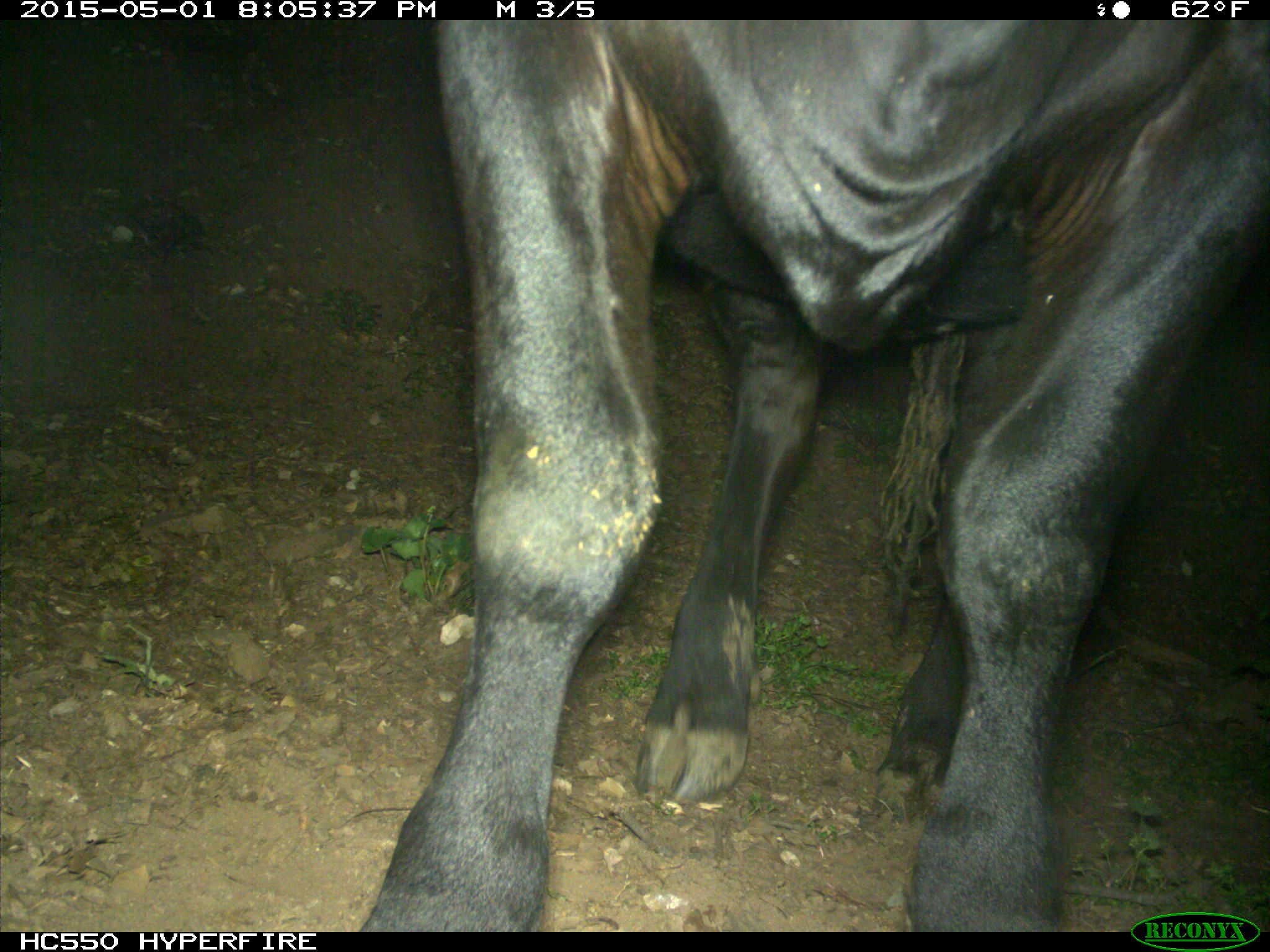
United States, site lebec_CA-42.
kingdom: Animalia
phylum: Chordata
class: Mammalia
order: Artiodactyla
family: Bovidae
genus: Bos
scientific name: Bos taurus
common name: domestic cow